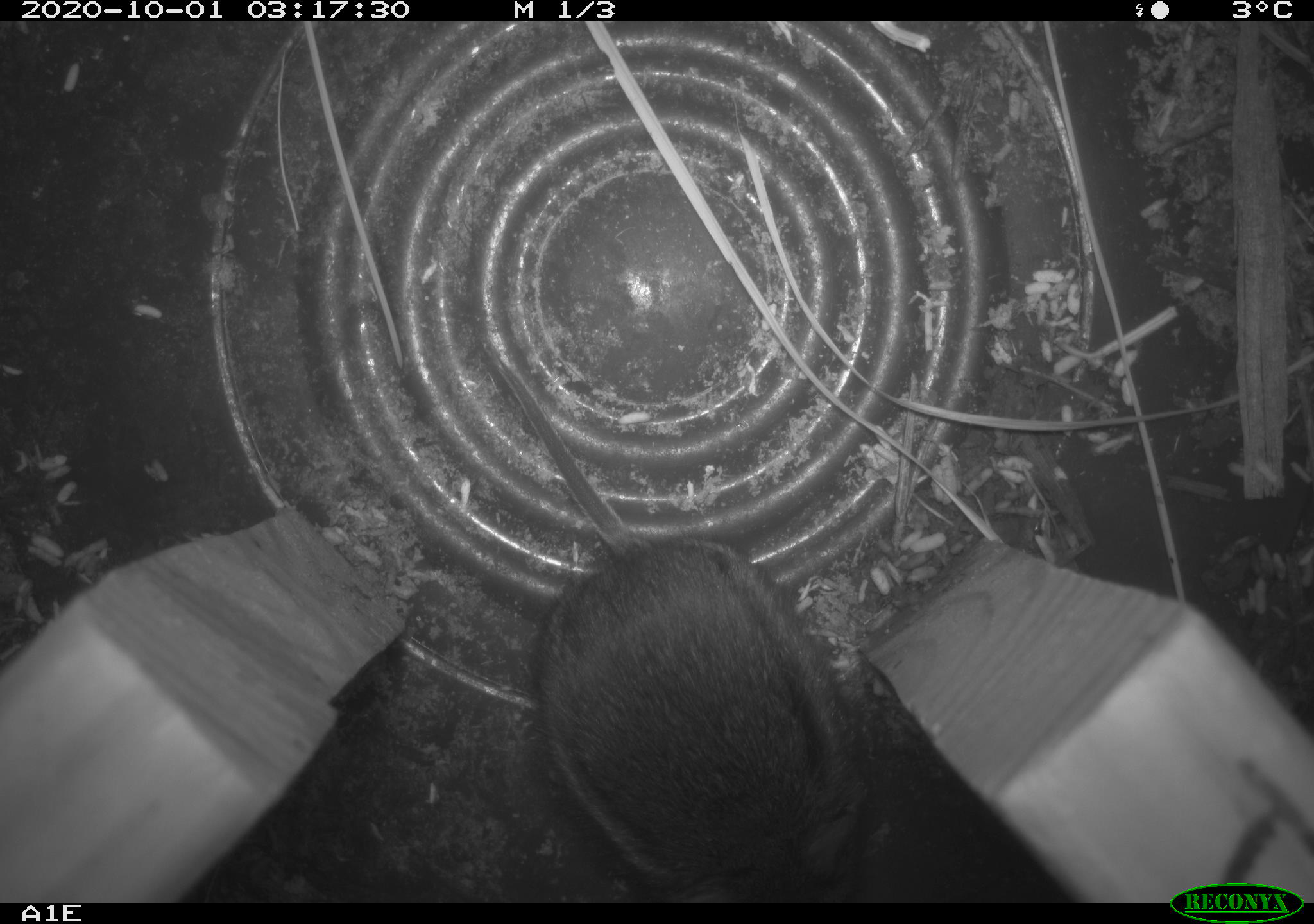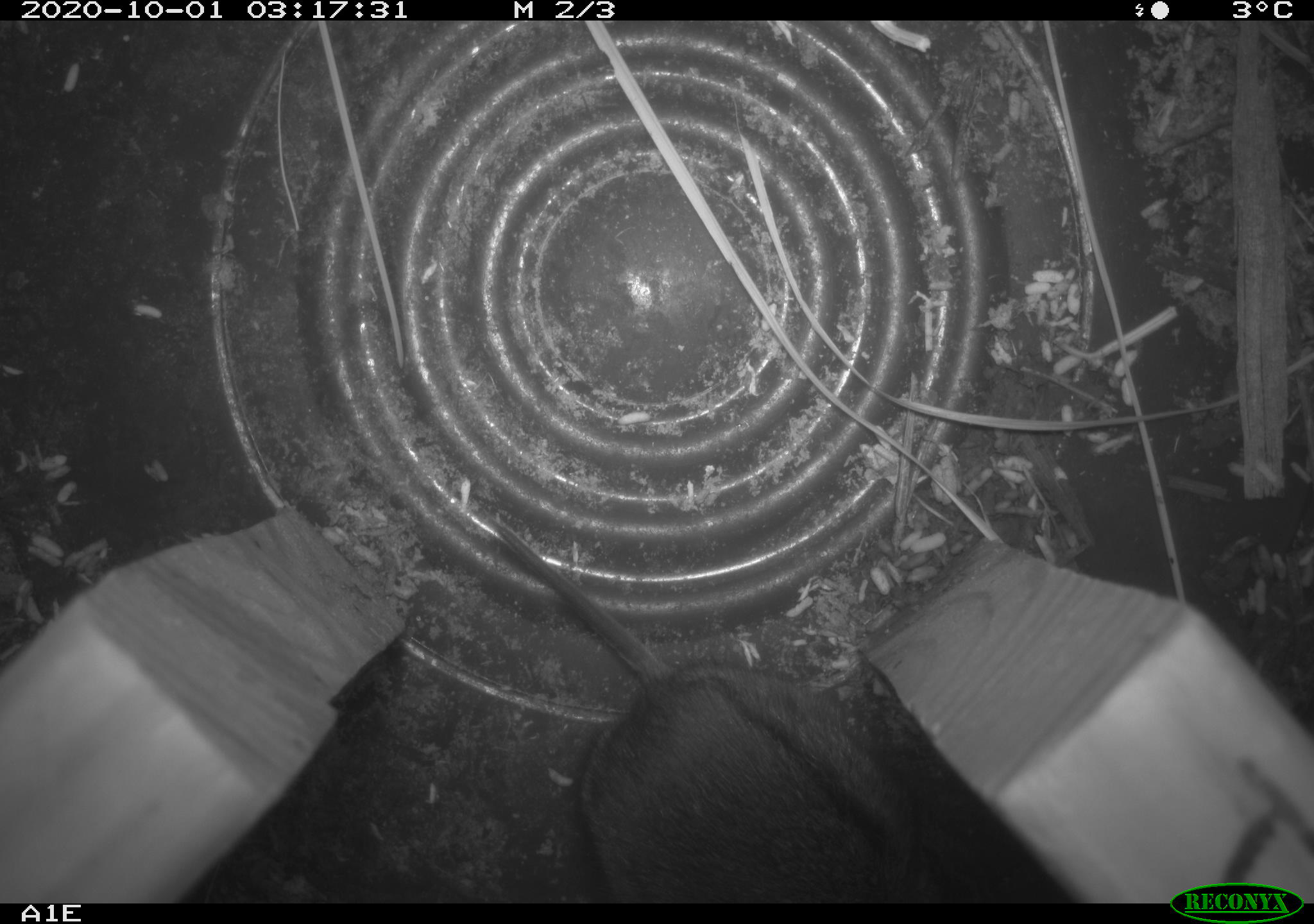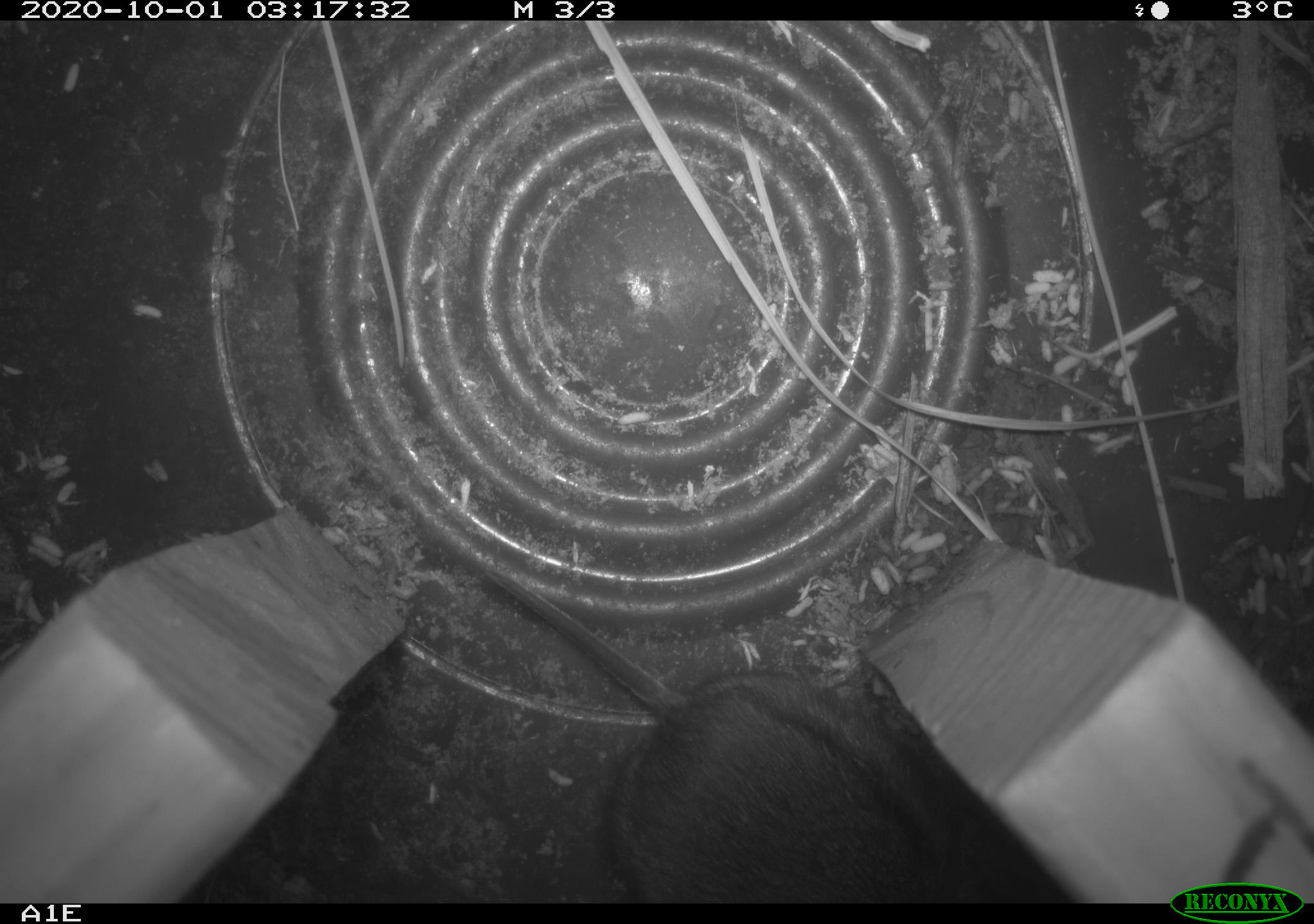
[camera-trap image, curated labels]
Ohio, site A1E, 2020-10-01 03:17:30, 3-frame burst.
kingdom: Animalia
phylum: Chordata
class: Mammalia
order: Rodentia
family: Cricetidae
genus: Microtus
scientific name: Microtus pennsylvanicus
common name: meadow vole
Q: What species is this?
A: Meadow vole (Microtus pennsylvanicus).